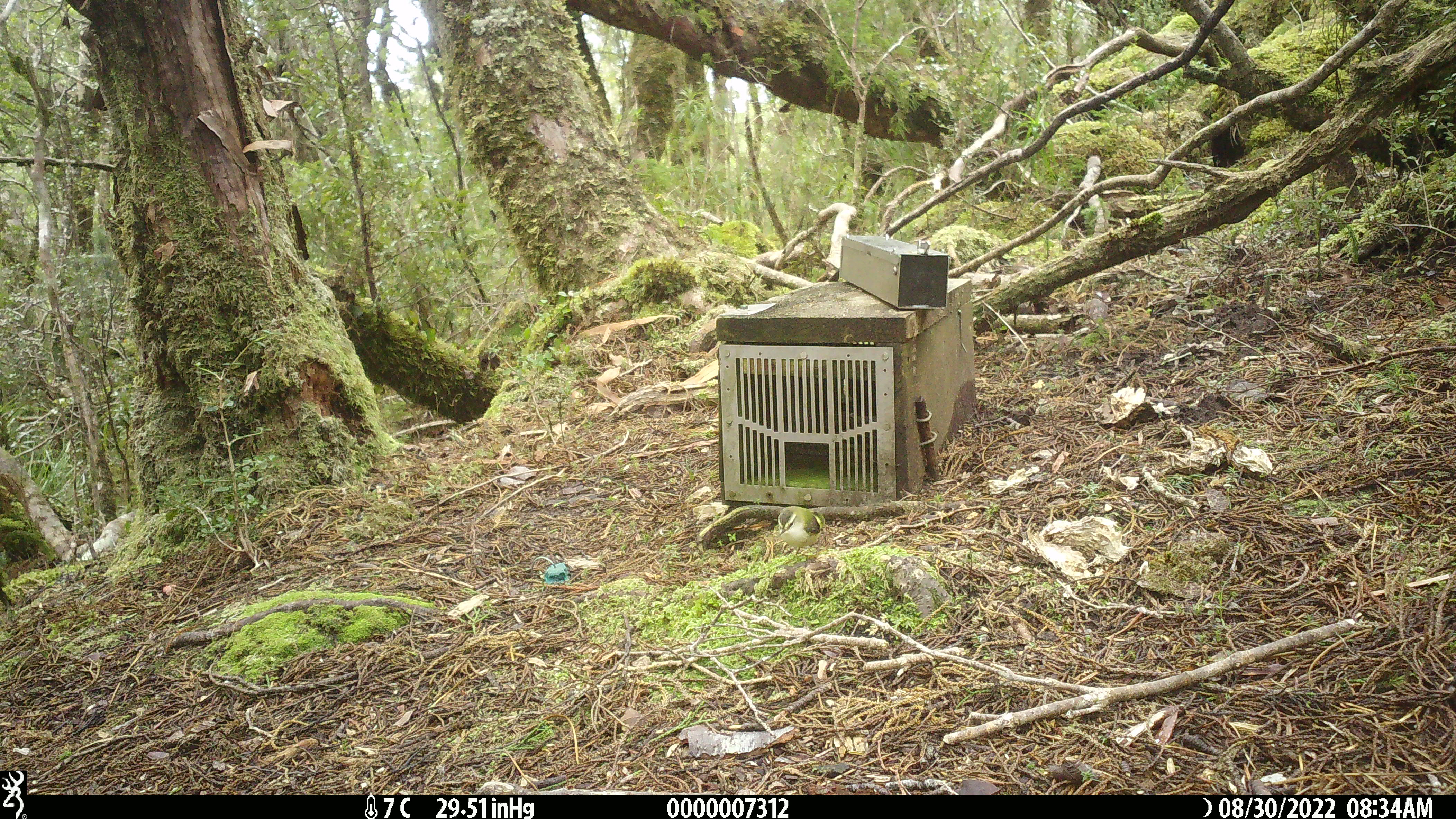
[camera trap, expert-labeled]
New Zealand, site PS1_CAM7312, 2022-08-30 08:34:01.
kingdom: Animalia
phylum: Chordata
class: Aves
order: Passeriformes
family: Acanthisittidae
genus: Acanthisitta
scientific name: Acanthisitta chloris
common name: rifleman